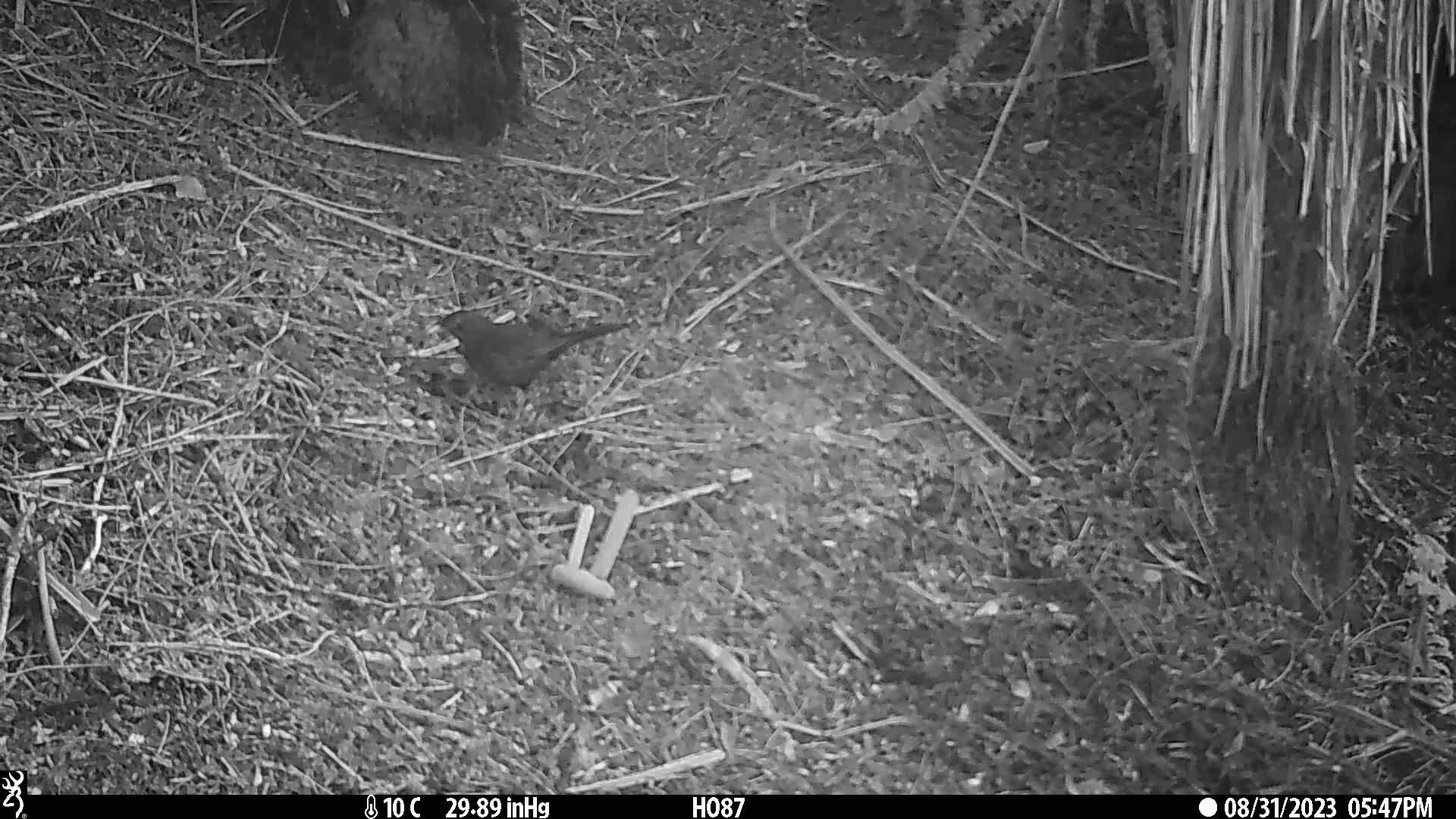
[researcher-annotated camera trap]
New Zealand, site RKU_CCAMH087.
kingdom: Animalia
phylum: Chordata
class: Aves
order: Passeriformes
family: Turdidae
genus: Turdus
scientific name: Turdus merula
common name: eurasian blackbird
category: blackbird